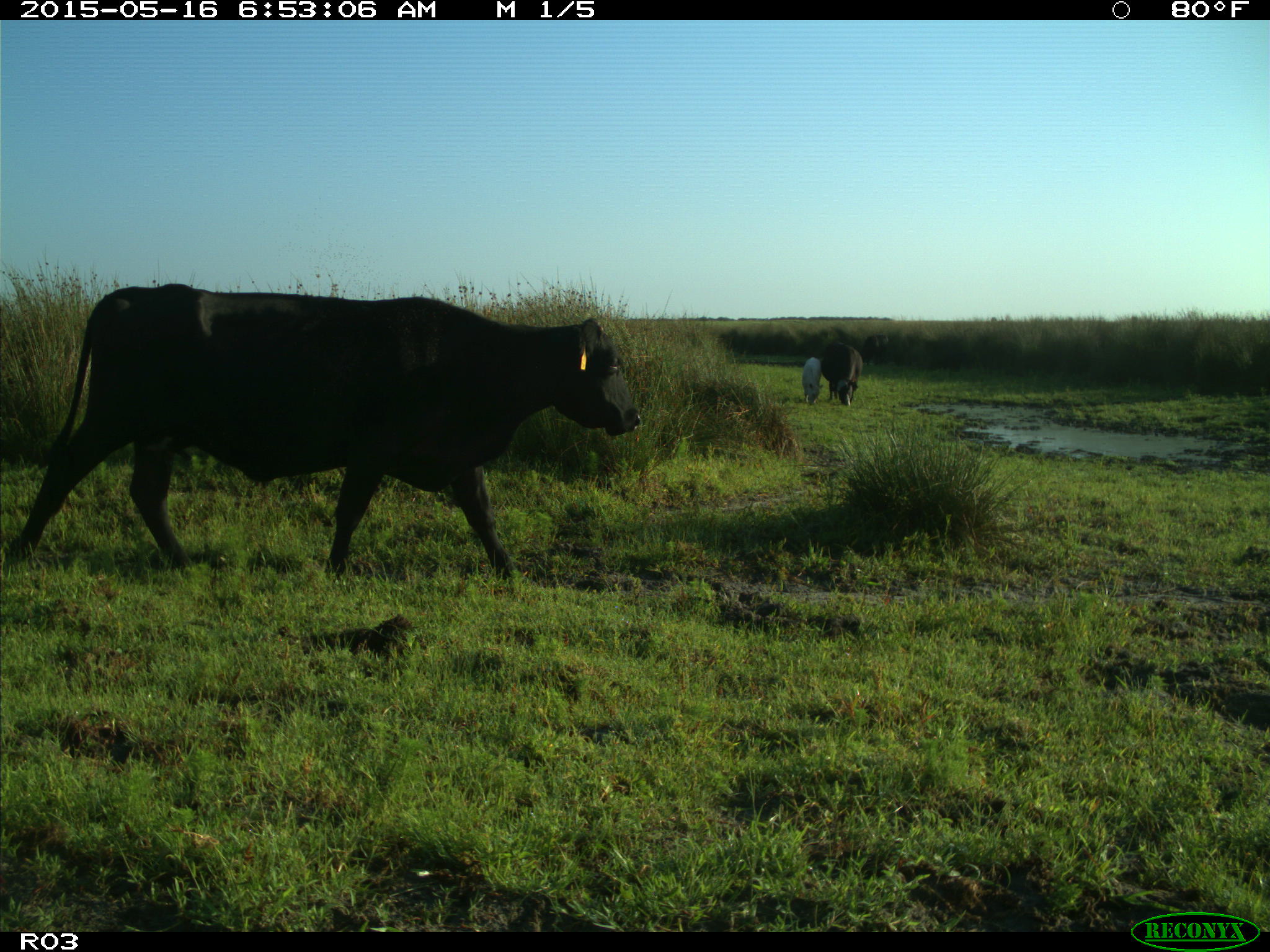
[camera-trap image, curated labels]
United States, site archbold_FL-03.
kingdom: Animalia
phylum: Chordata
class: Mammalia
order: Artiodactyla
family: Bovidae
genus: Bos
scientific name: Bos taurus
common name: domestic cow